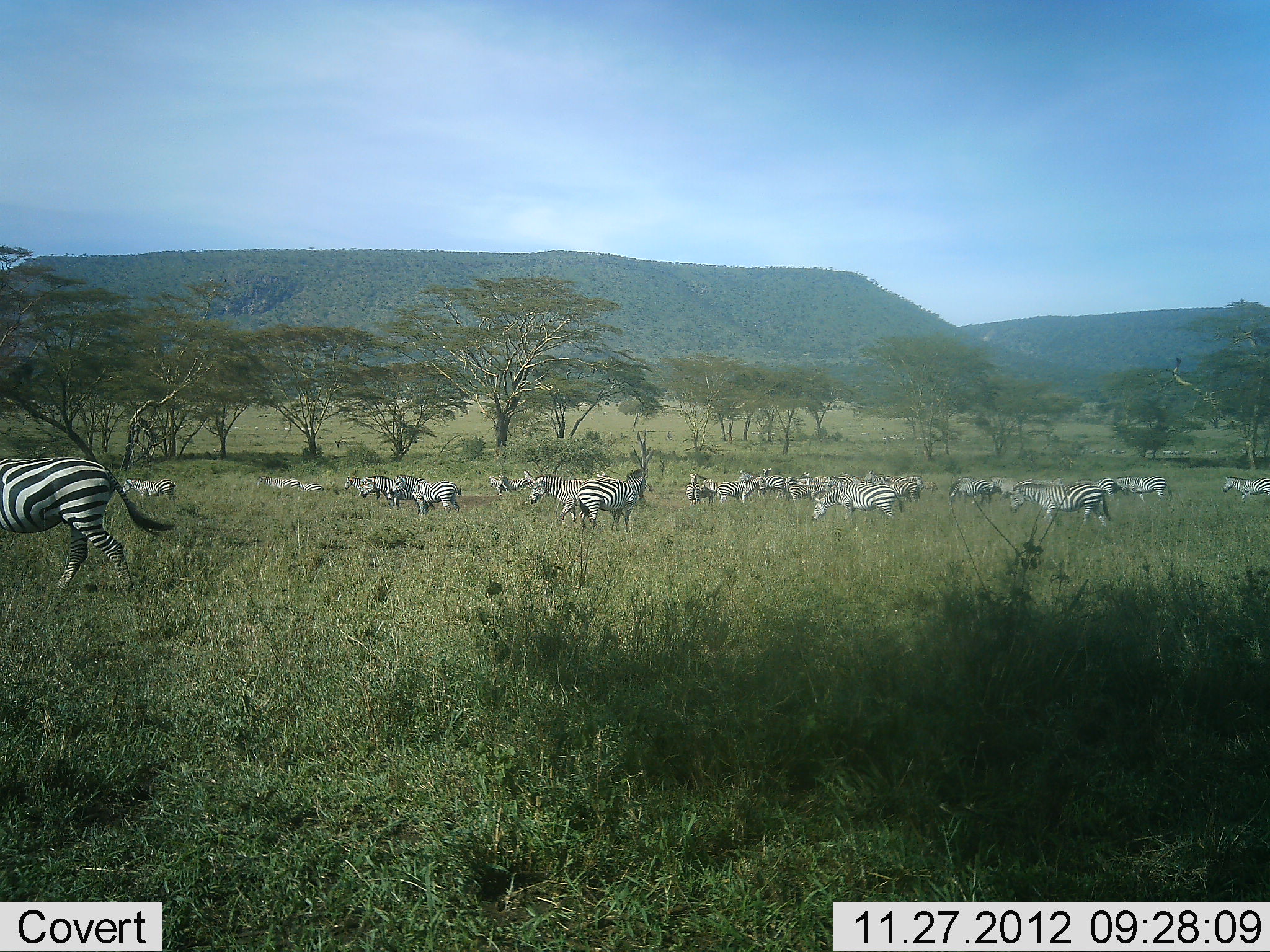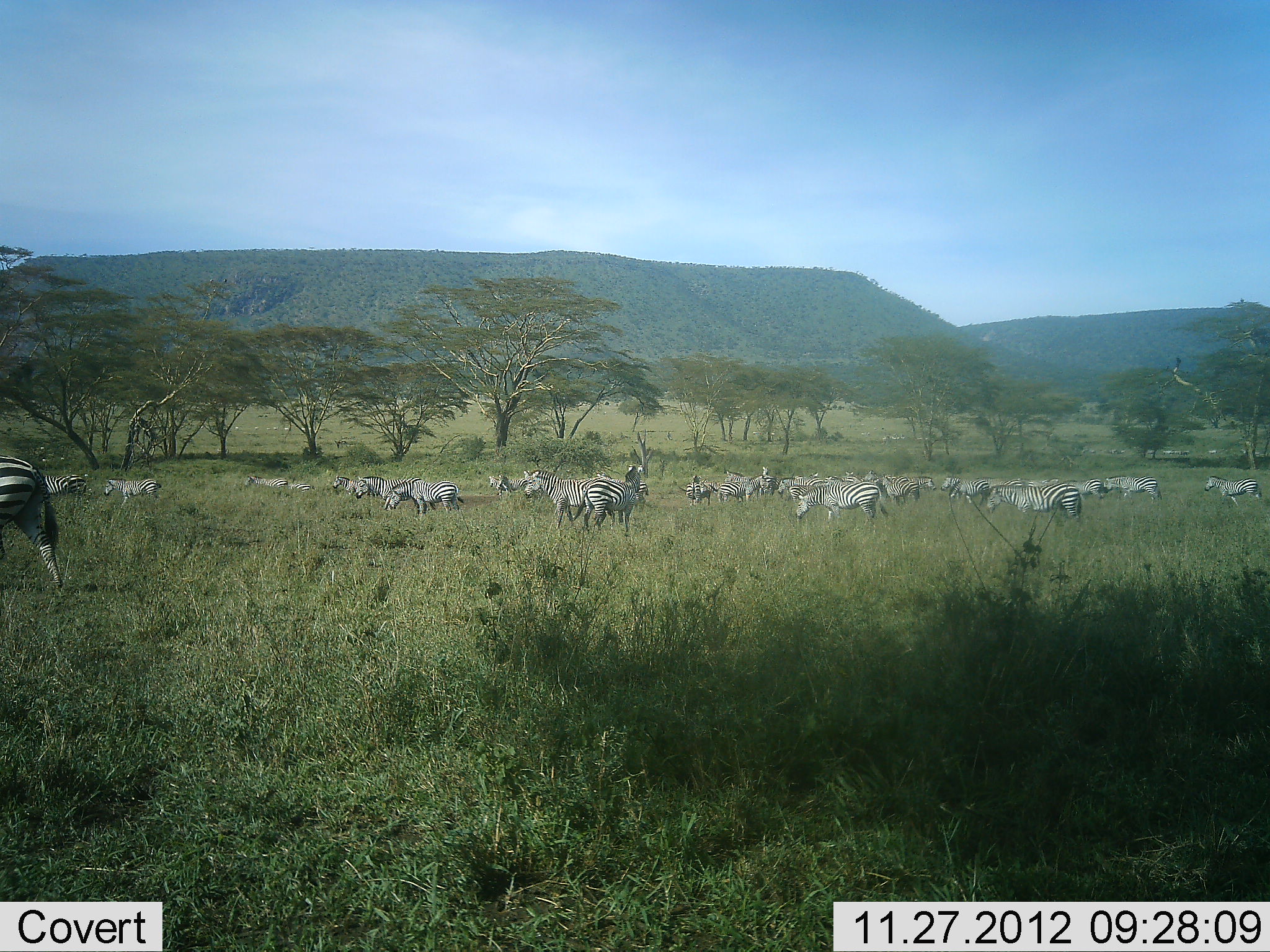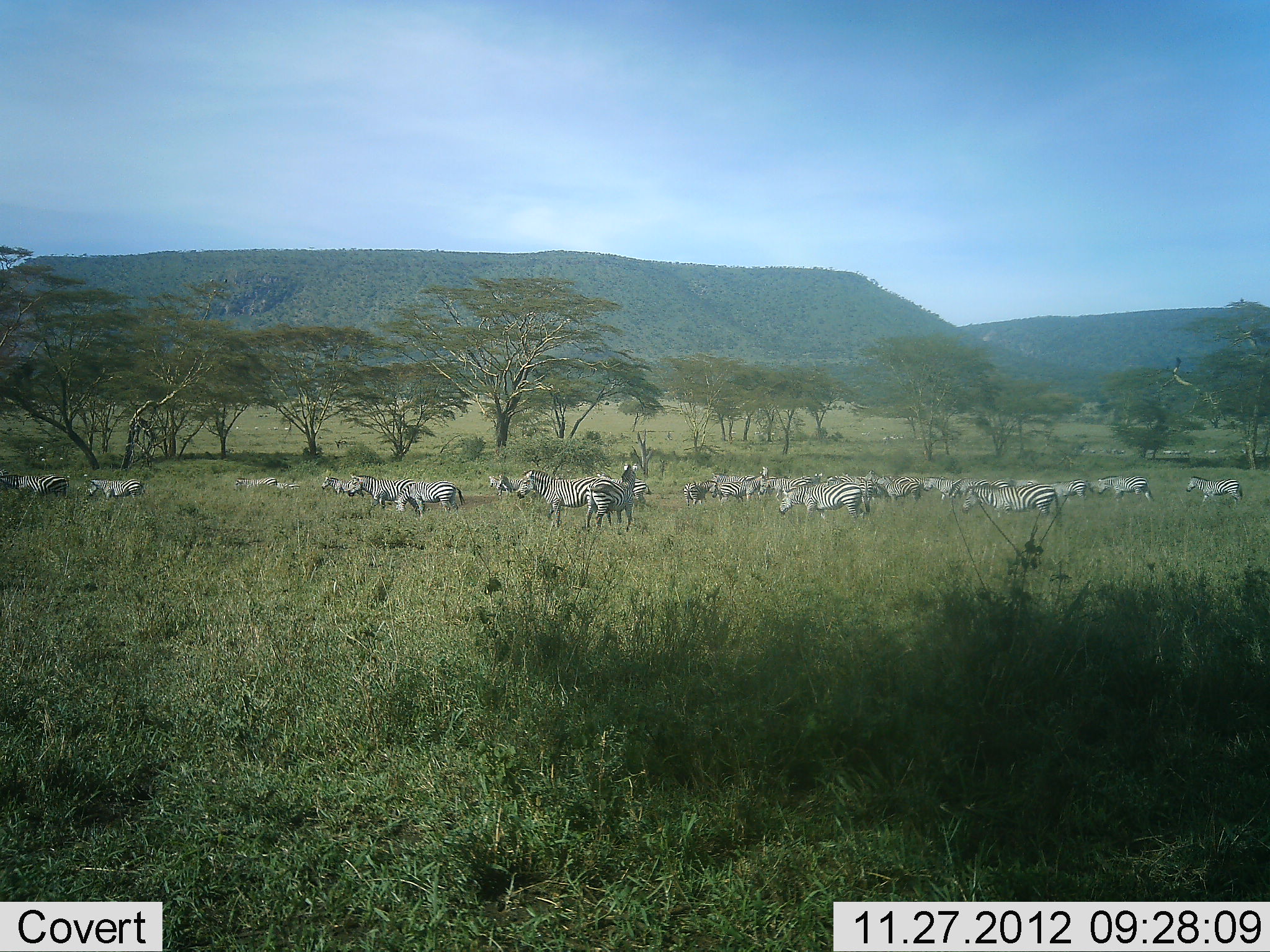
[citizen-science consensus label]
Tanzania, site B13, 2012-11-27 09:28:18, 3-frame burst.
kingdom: Animalia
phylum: Chordata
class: Mammalia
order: Perissodactyla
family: Equidae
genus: Equus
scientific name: Equus quagga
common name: plains zebra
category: zebra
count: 11-50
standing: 20%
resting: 0%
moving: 50%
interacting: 0%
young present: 0%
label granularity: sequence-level